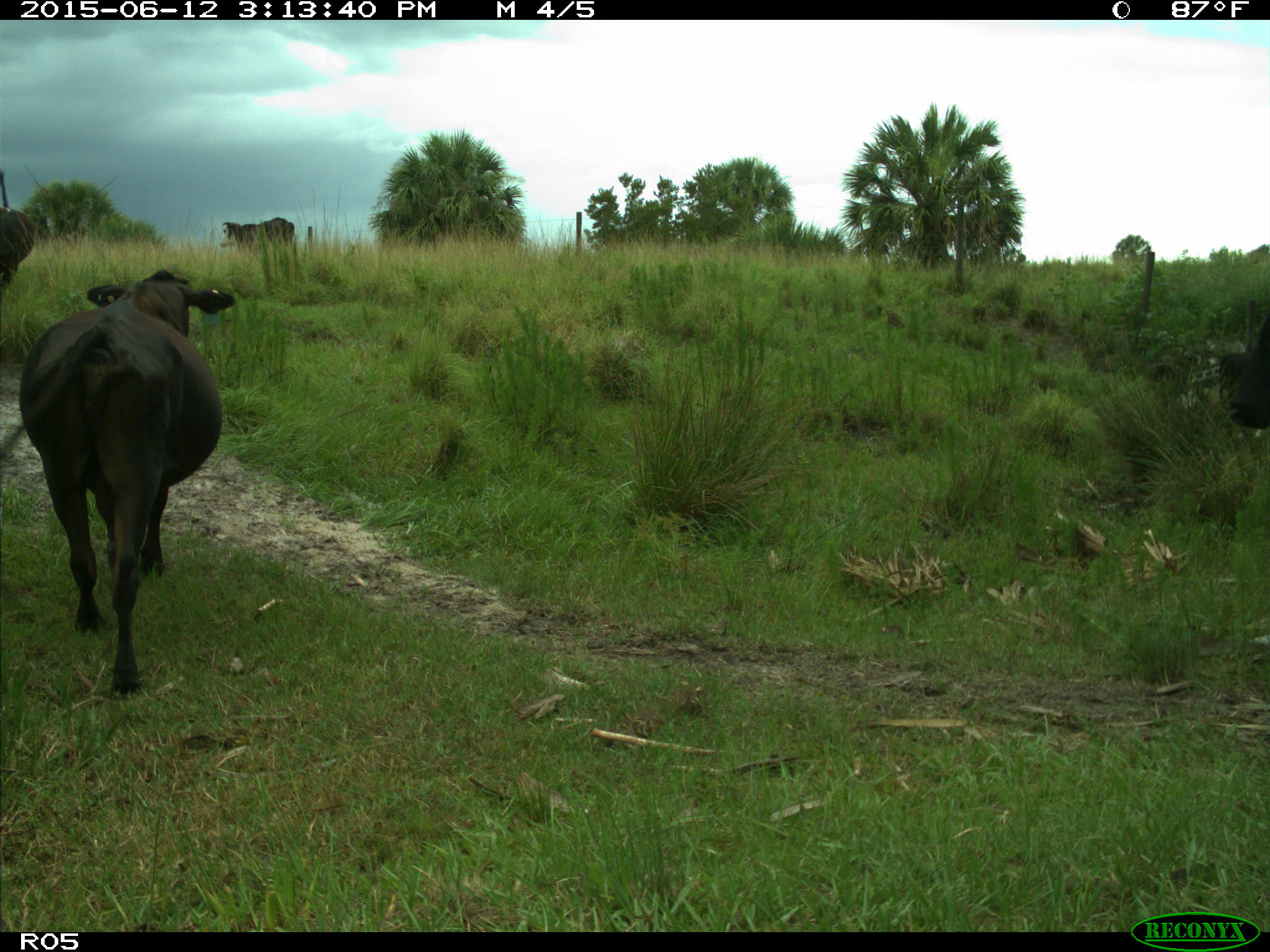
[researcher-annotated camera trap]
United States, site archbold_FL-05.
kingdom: Animalia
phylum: Chordata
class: Mammalia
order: Artiodactyla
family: Bovidae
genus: Bos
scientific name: Bos taurus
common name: domestic cow